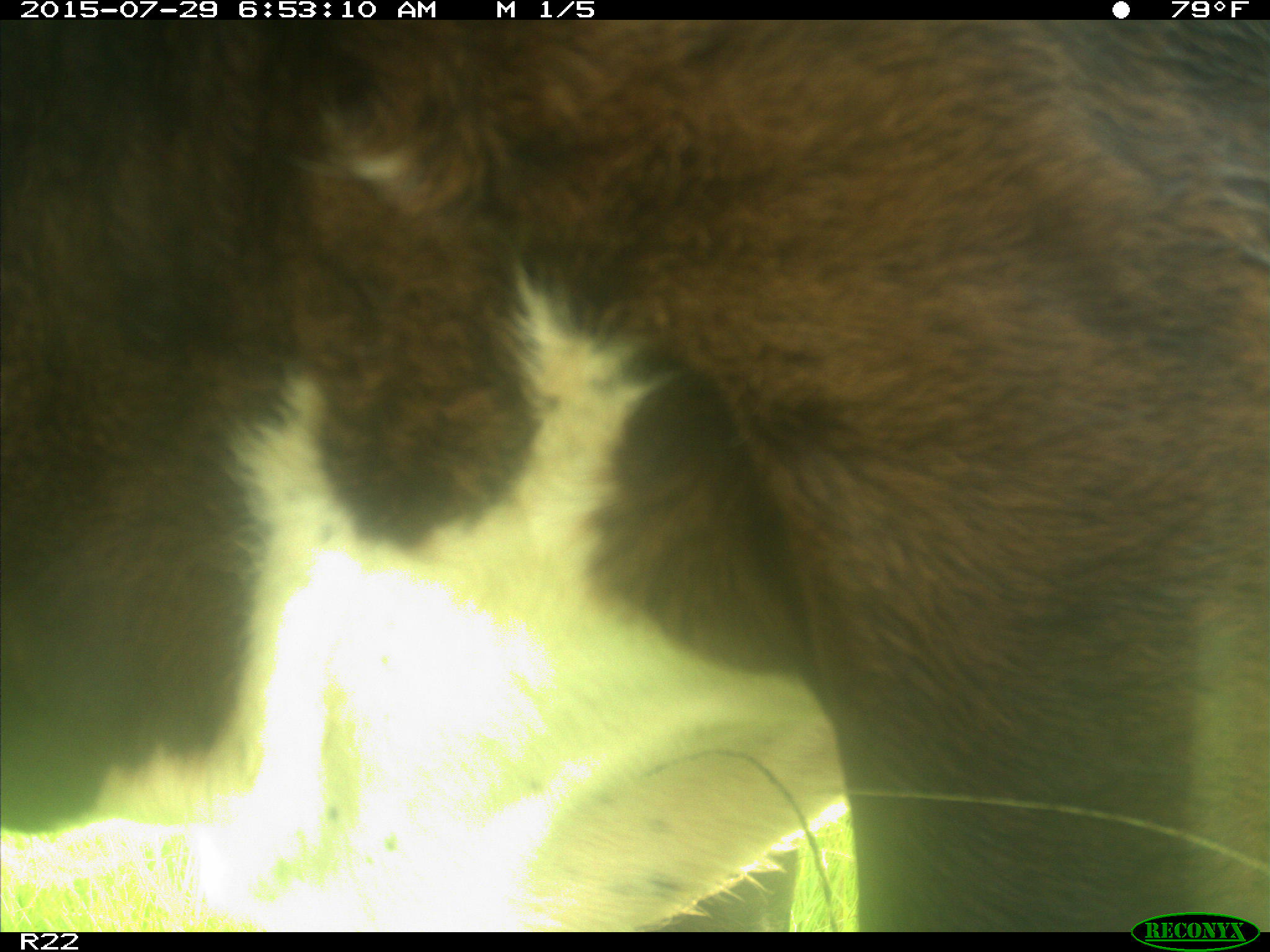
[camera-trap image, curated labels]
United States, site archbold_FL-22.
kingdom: Animalia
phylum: Chordata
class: Mammalia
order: Artiodactyla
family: Bovidae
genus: Bos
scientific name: Bos taurus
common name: domestic cow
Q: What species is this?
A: Bos taurus (domestic cow).